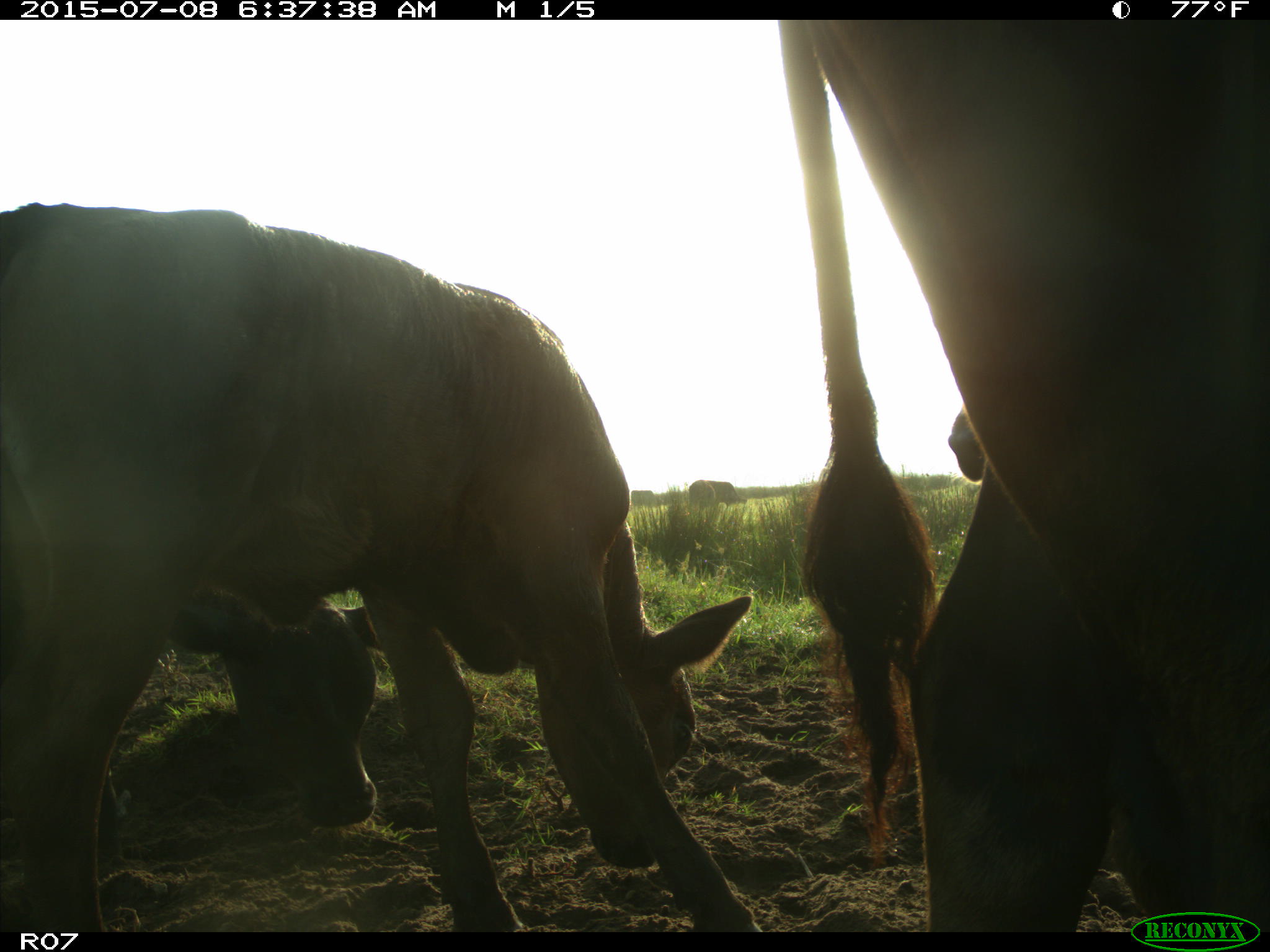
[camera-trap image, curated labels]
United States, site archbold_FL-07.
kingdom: Animalia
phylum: Chordata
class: Mammalia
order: Artiodactyla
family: Bovidae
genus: Bos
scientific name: Bos taurus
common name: domestic cow